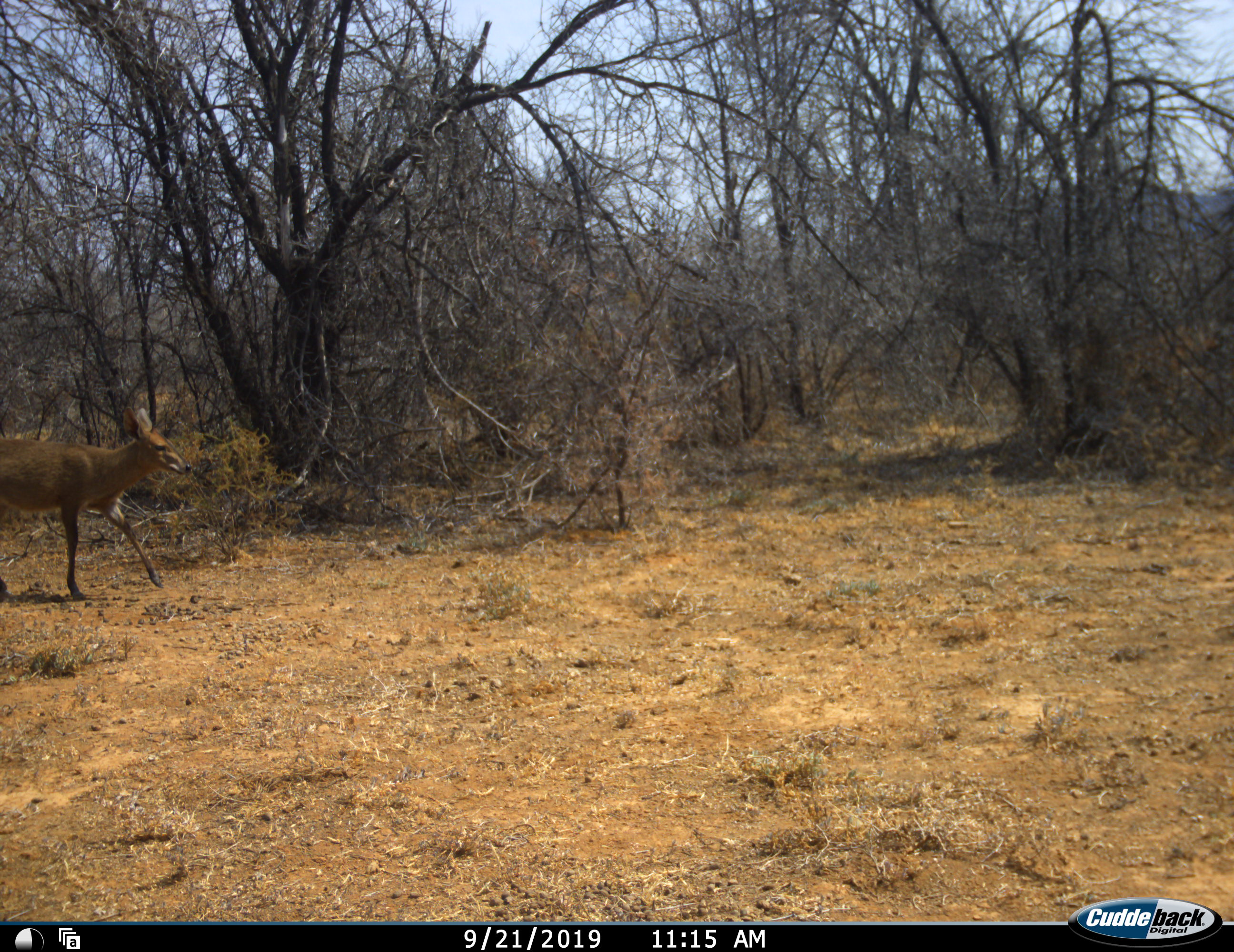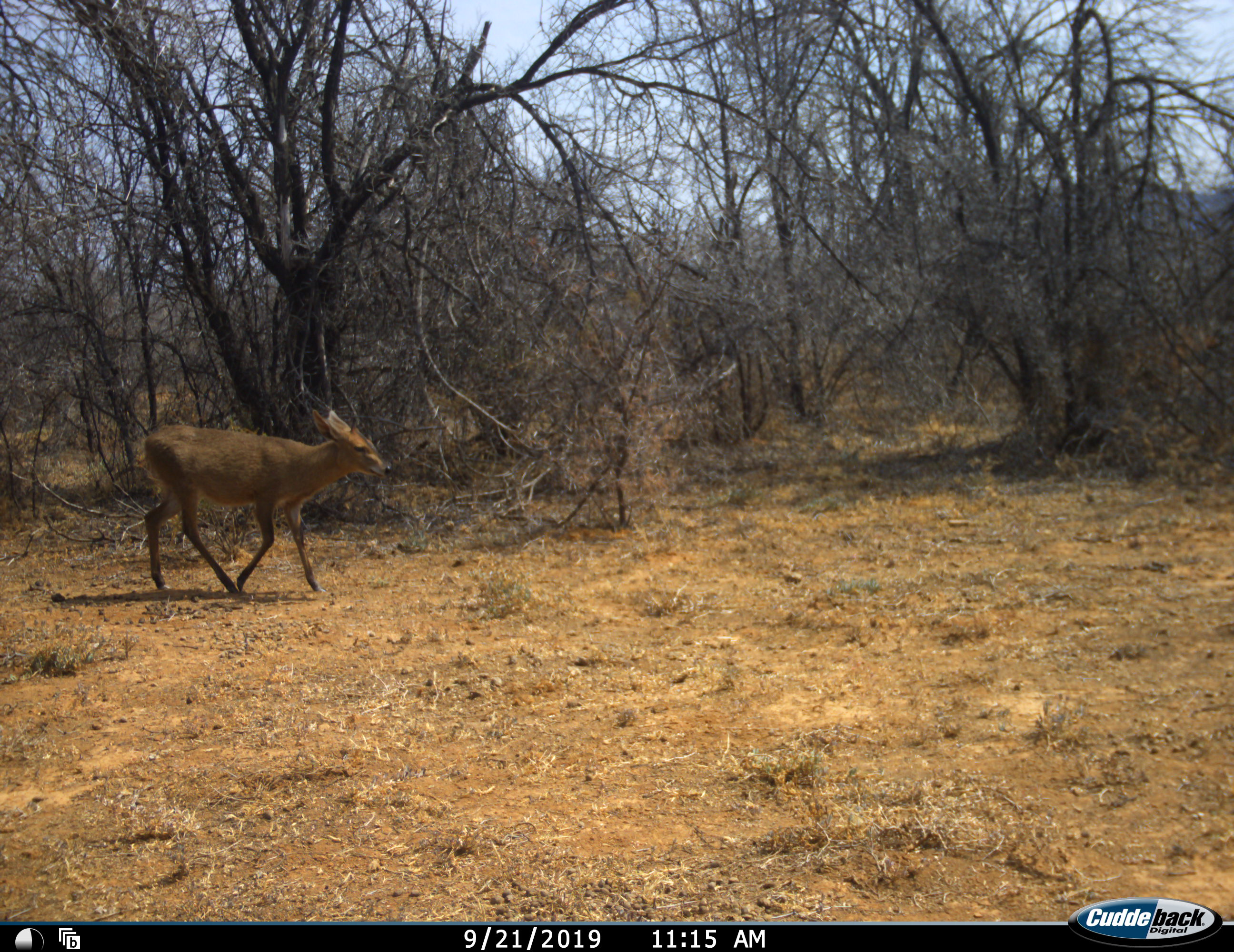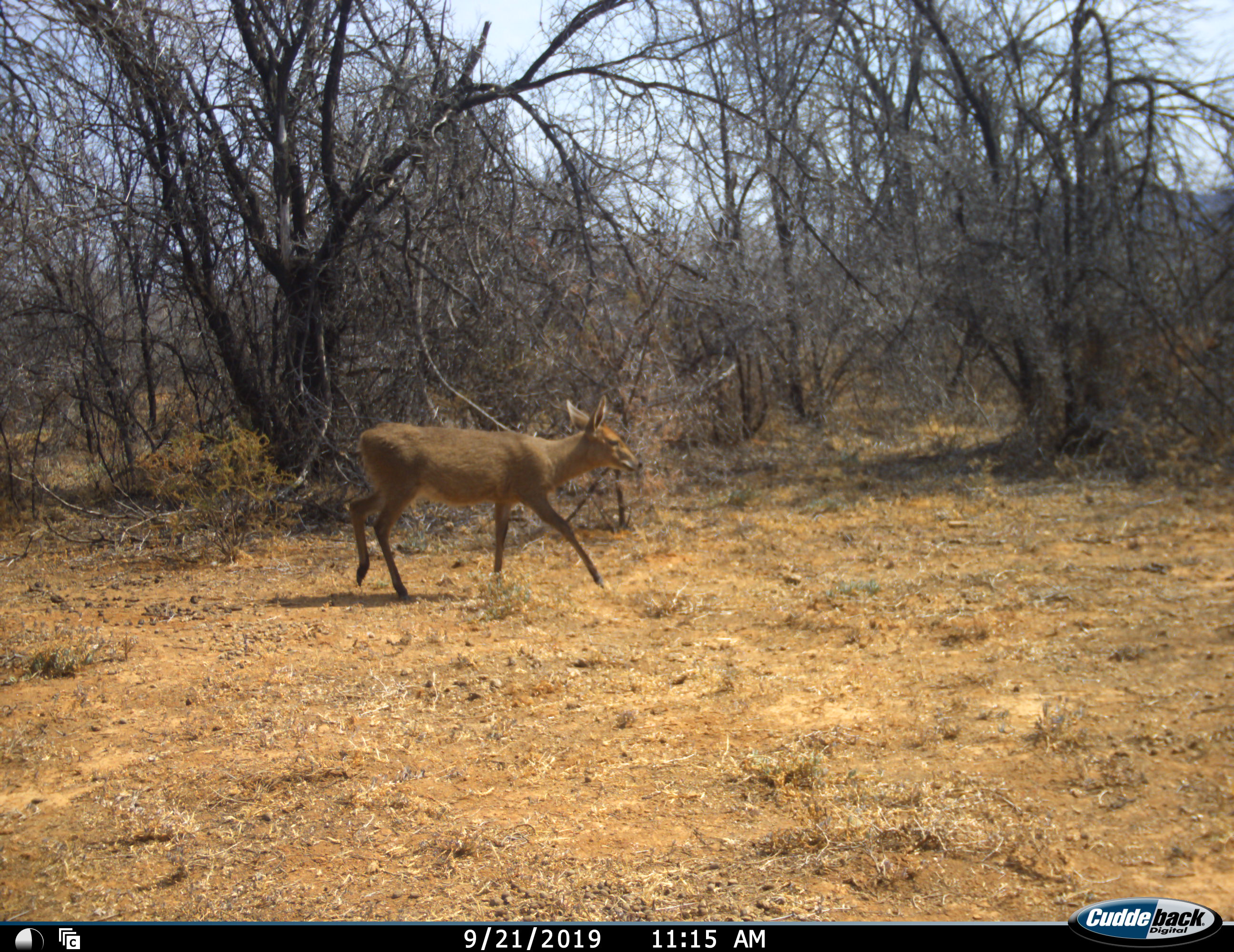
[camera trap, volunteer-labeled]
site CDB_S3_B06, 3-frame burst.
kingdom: Animalia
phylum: Chordata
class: Mammalia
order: Artiodactyla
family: Bovidae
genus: Sylvicapra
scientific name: Sylvicapra grimmia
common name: common duiker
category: duikercommongrey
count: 1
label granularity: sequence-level